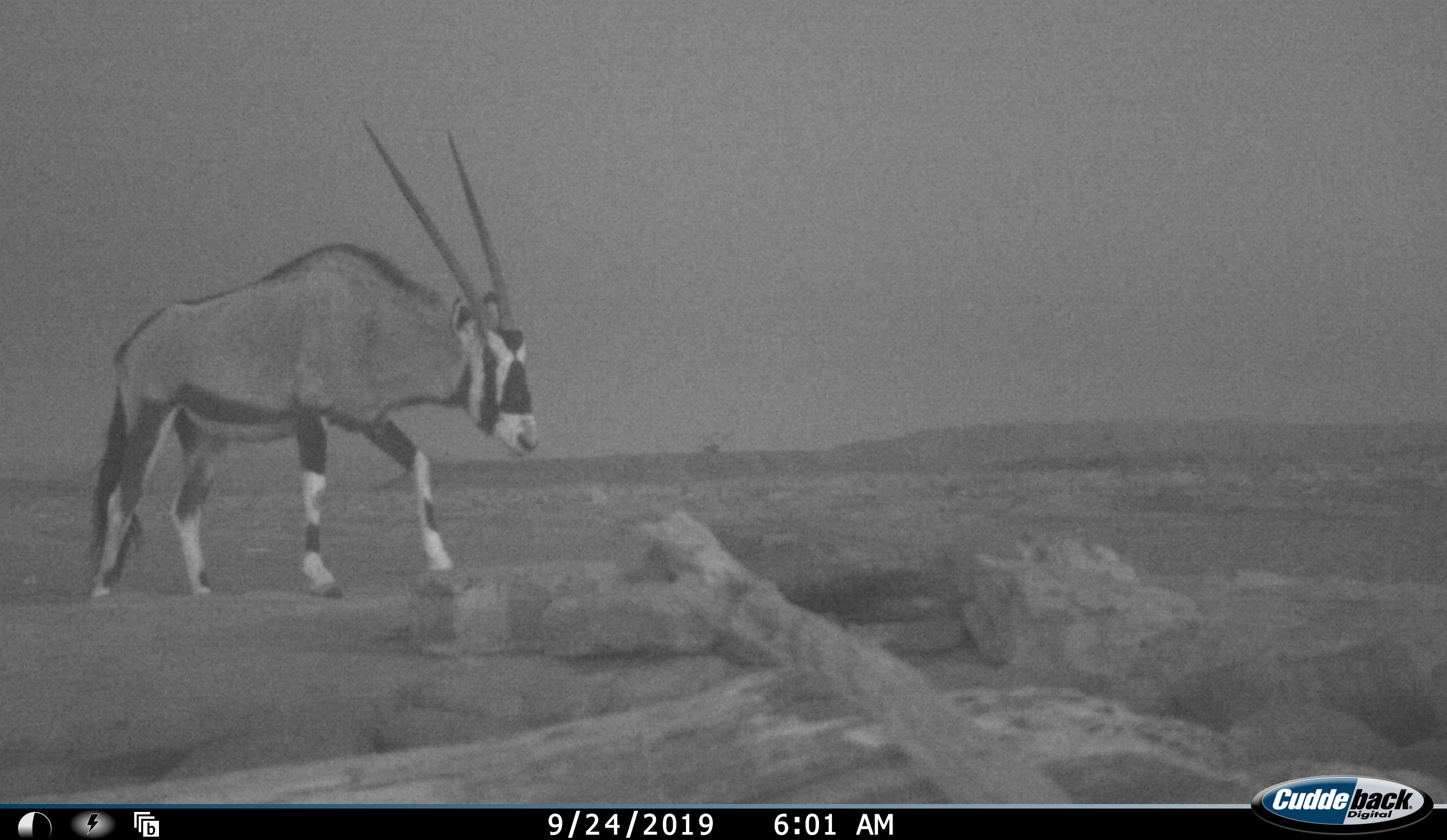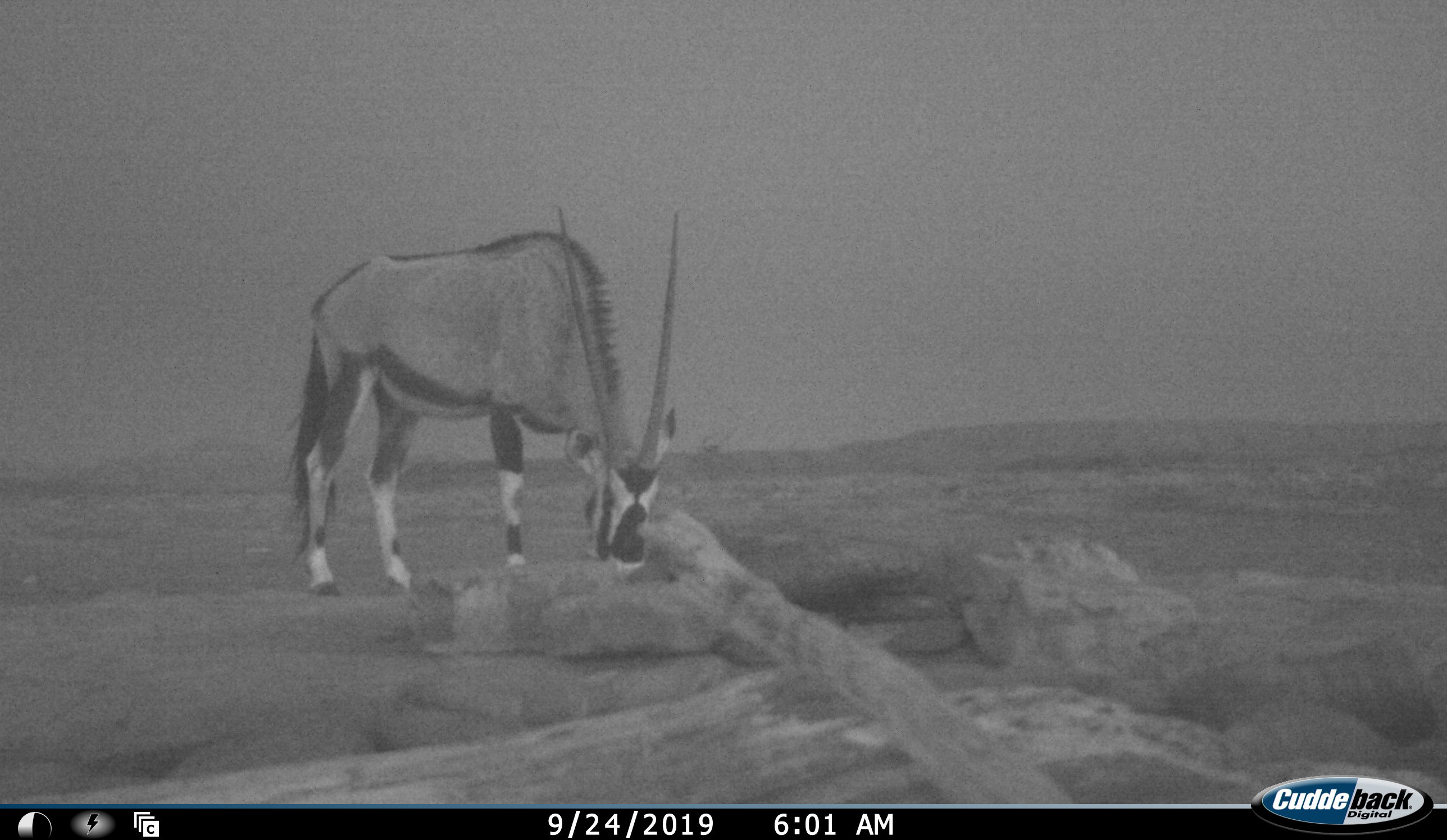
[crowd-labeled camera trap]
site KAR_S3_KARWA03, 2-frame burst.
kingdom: Animalia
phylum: Chordata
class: Mammalia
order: Artiodactyla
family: Bovidae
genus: Oryx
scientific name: Oryx gazella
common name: gemsbok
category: oryx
Oryx (gemsbok) (Oryx gazella), count 1. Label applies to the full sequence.